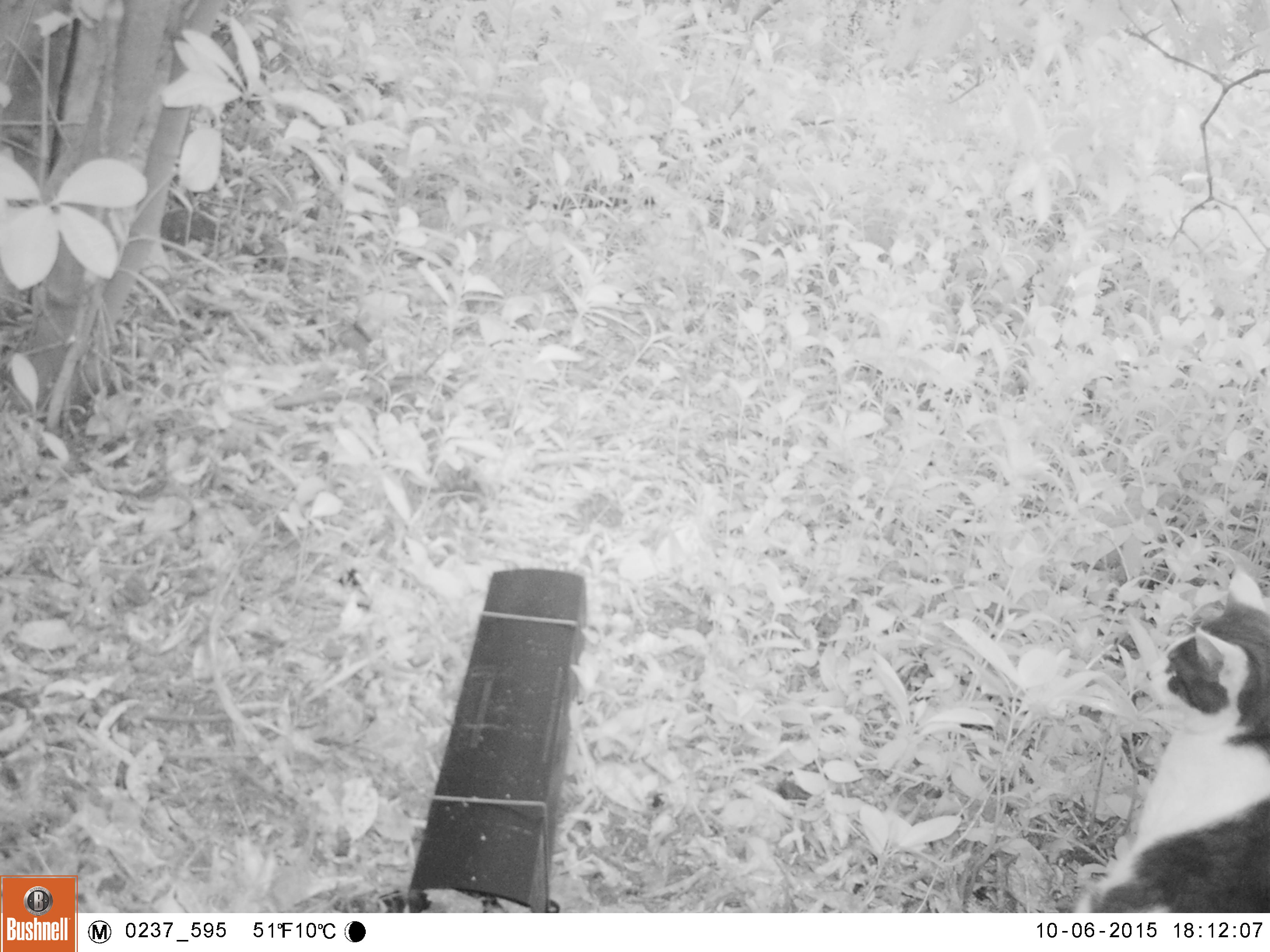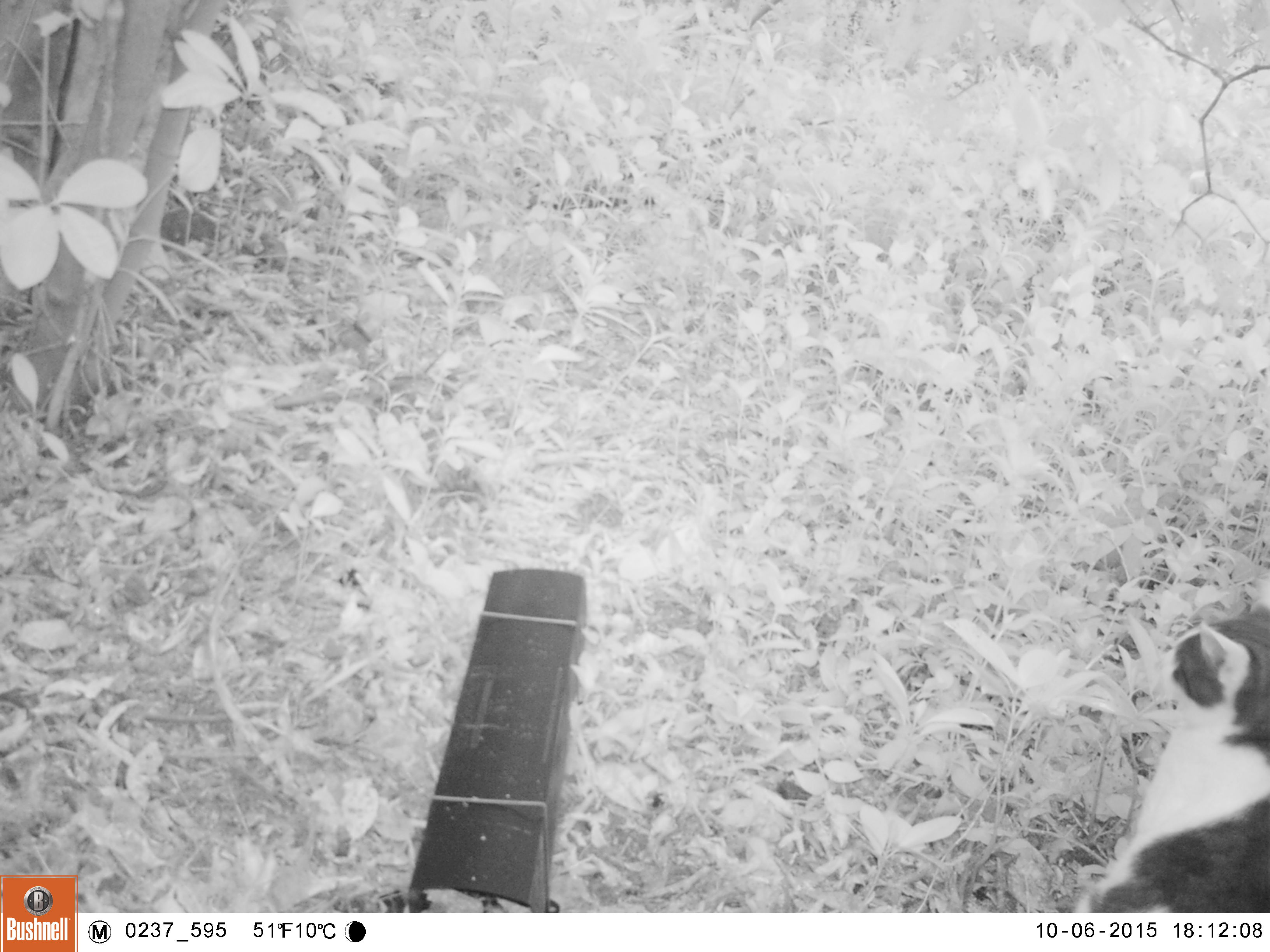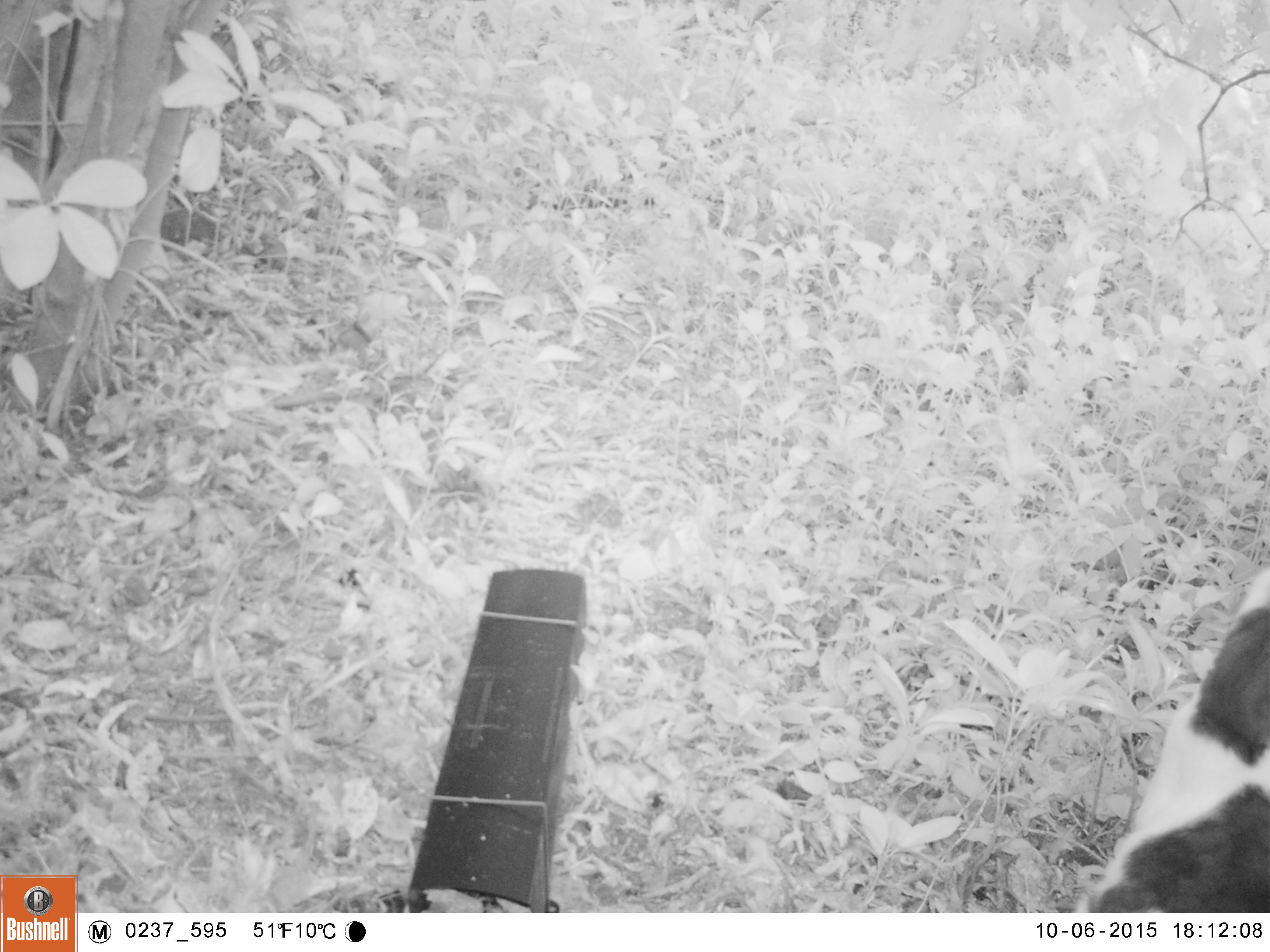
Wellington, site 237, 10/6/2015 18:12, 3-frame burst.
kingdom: Animalia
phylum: Chordata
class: Mammalia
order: Carnivora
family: Felidae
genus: Felis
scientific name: Felis catus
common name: cat